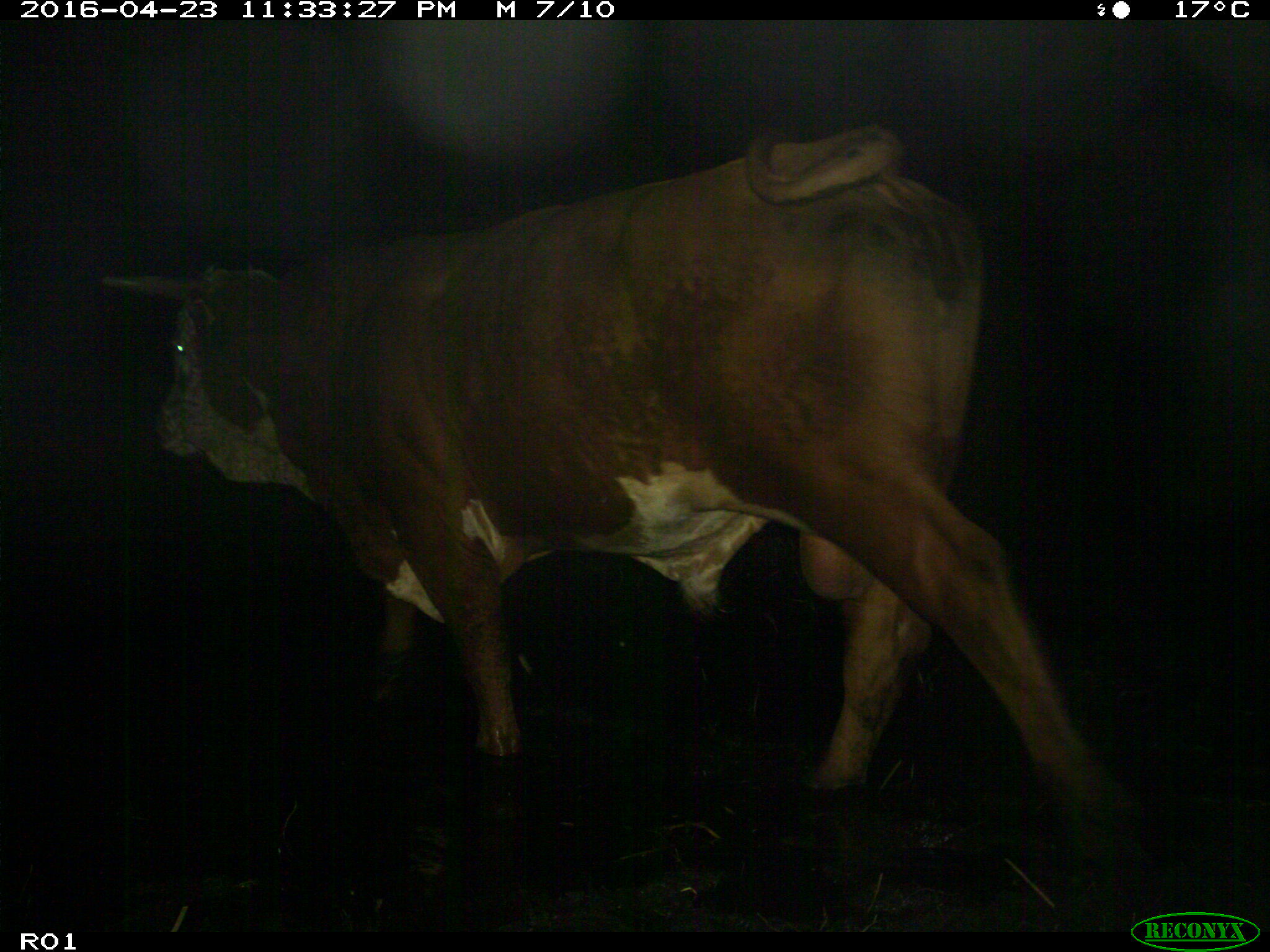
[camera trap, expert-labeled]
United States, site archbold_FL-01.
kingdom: Animalia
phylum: Chordata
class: Mammalia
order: Artiodactyla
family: Bovidae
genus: Bos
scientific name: Bos taurus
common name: domestic cow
Bos taurus (domestic cow).